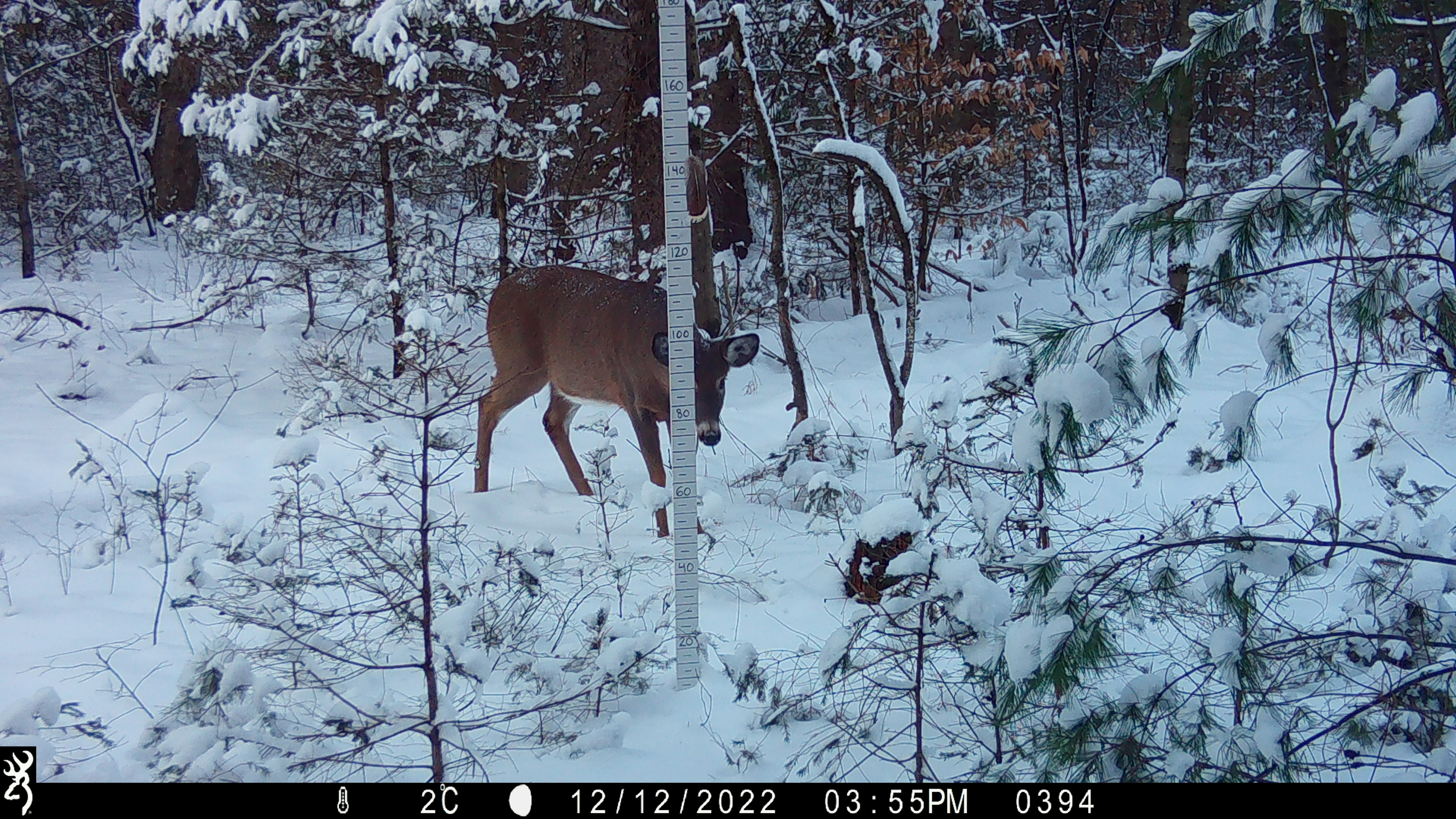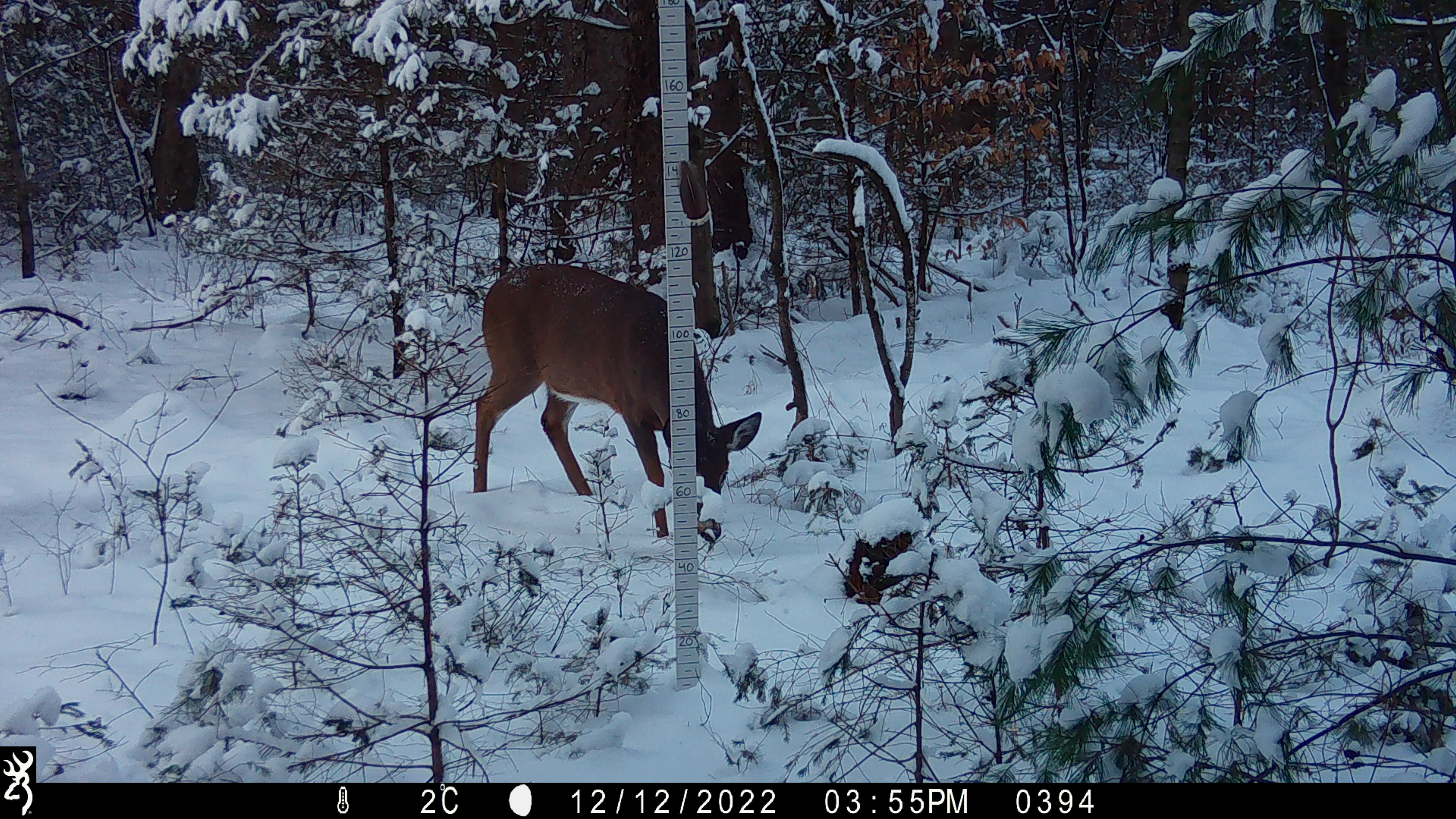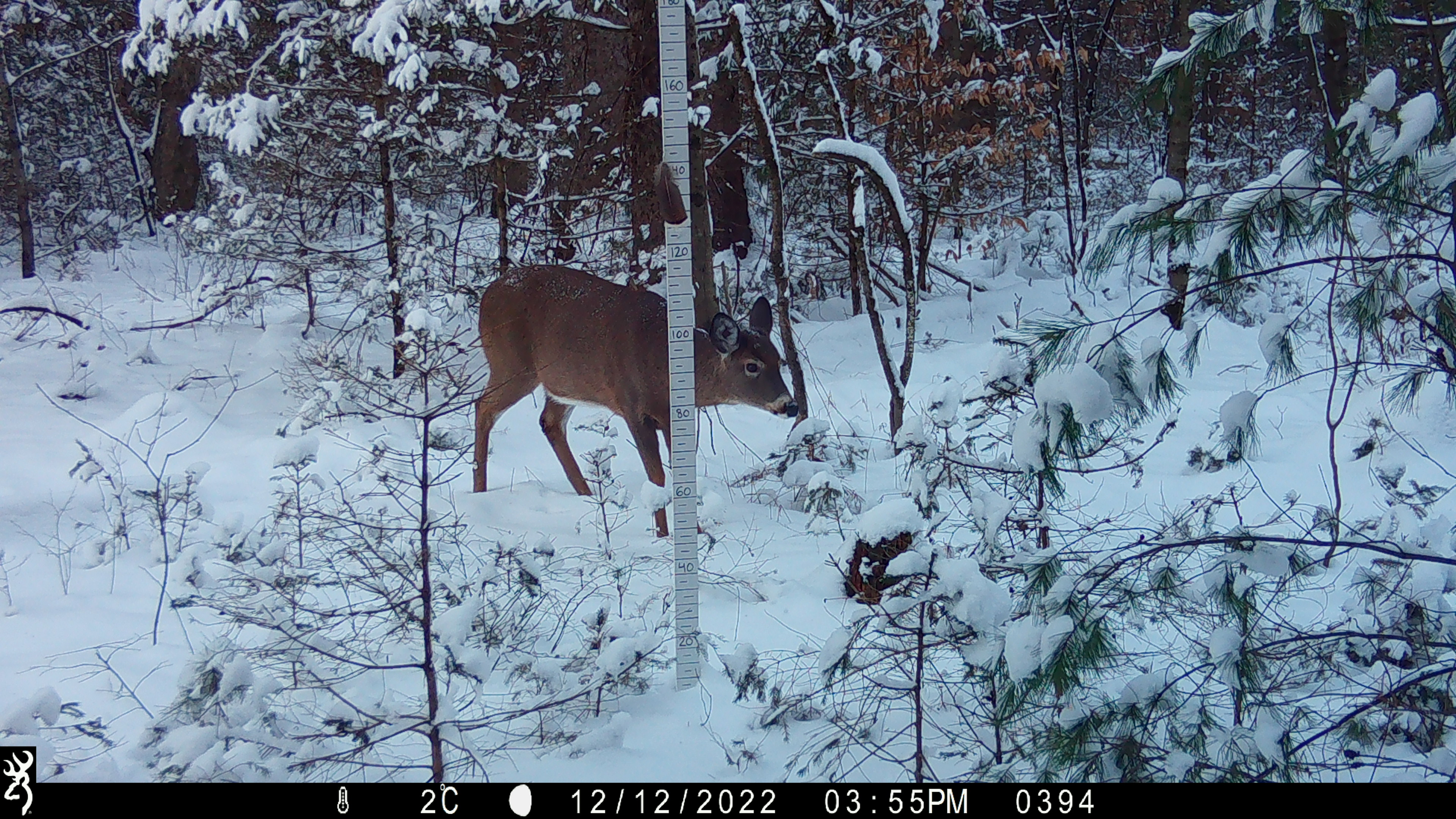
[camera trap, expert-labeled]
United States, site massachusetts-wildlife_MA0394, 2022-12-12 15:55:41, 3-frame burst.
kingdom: Animalia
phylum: Chordata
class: Mammalia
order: Artiodactyla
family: Cervidae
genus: Odocoileus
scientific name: Odocoileus virginianus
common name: white-tailed deer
White-tailed deer (Odocoileus virginianus).